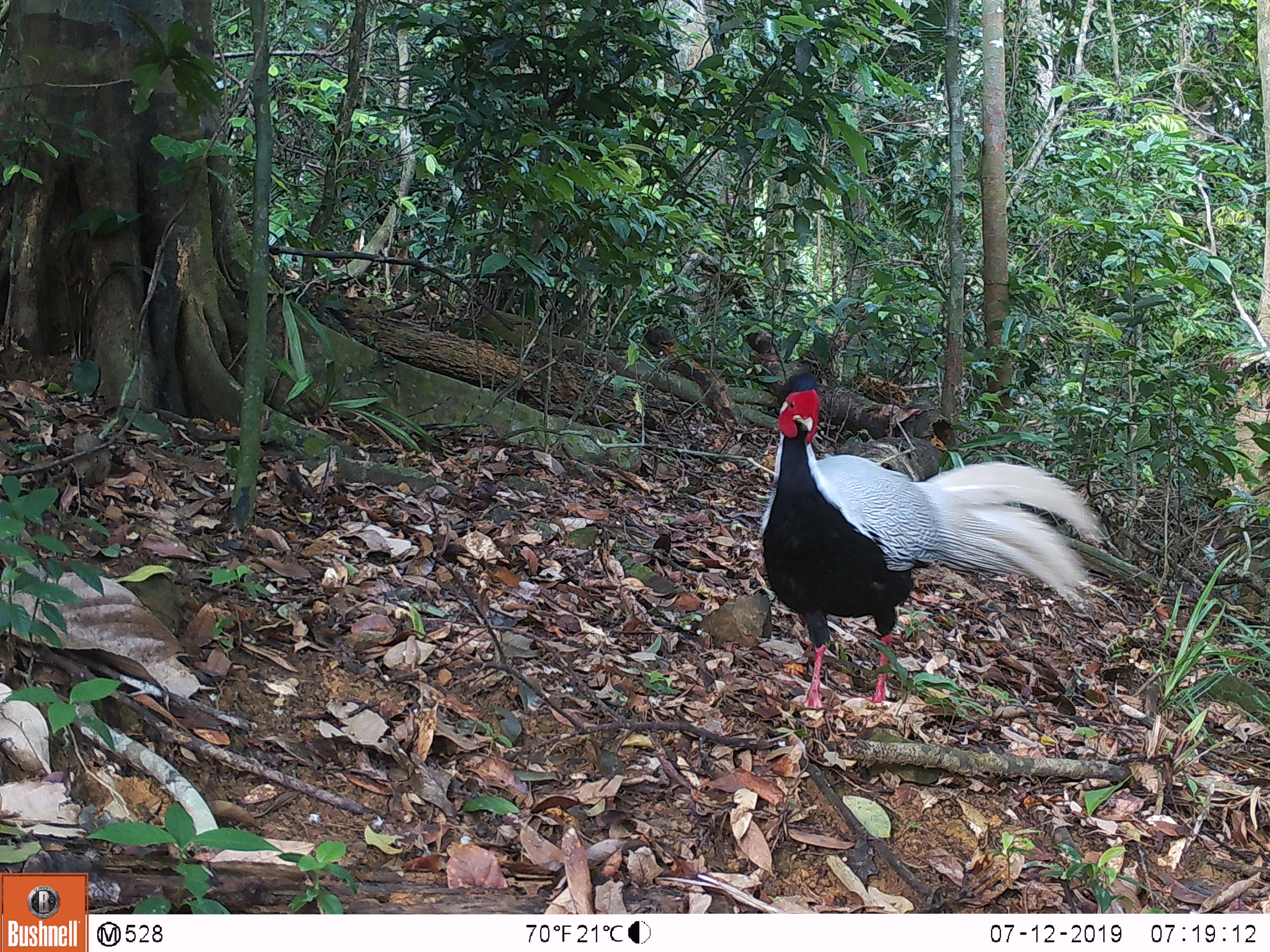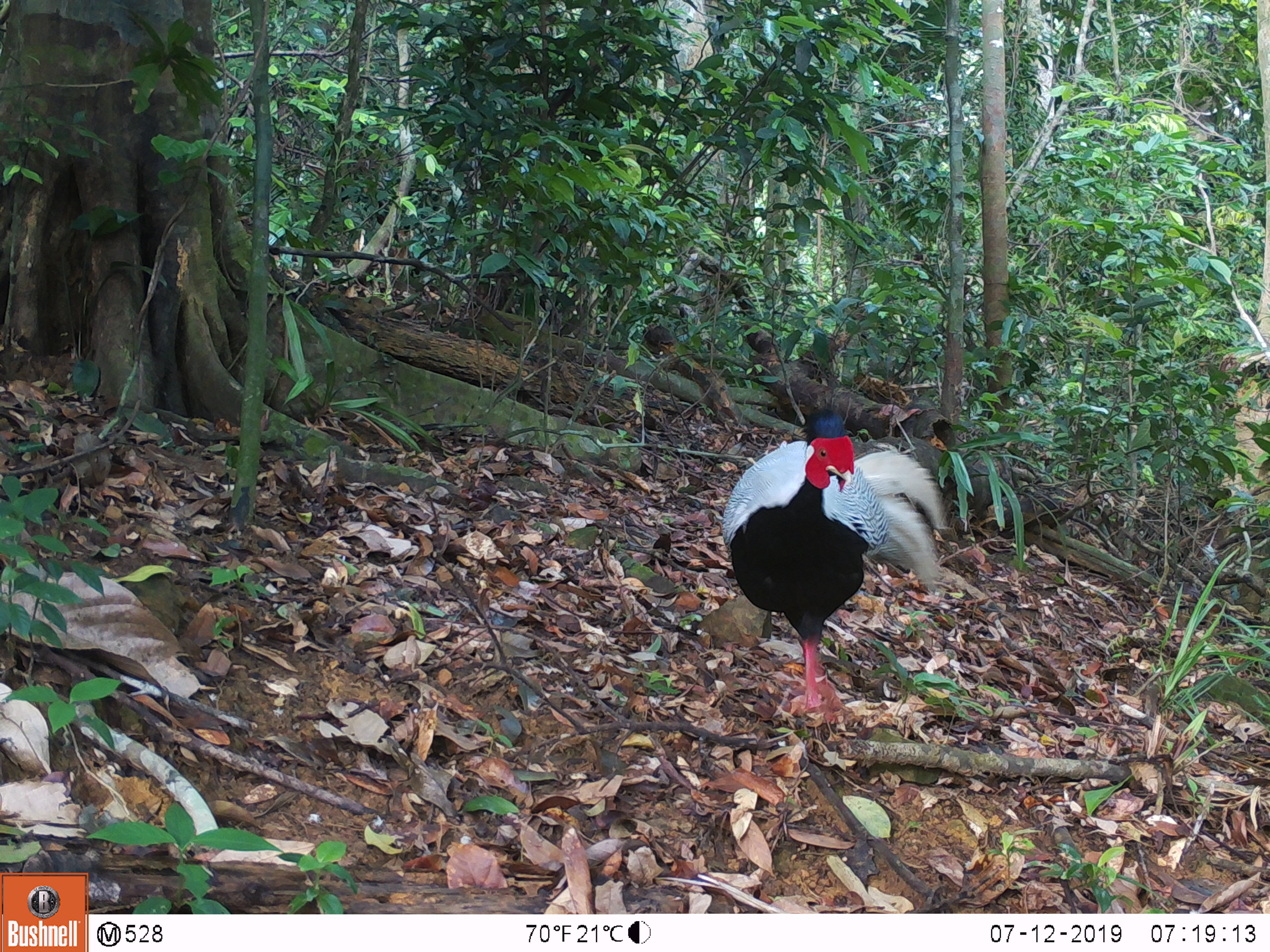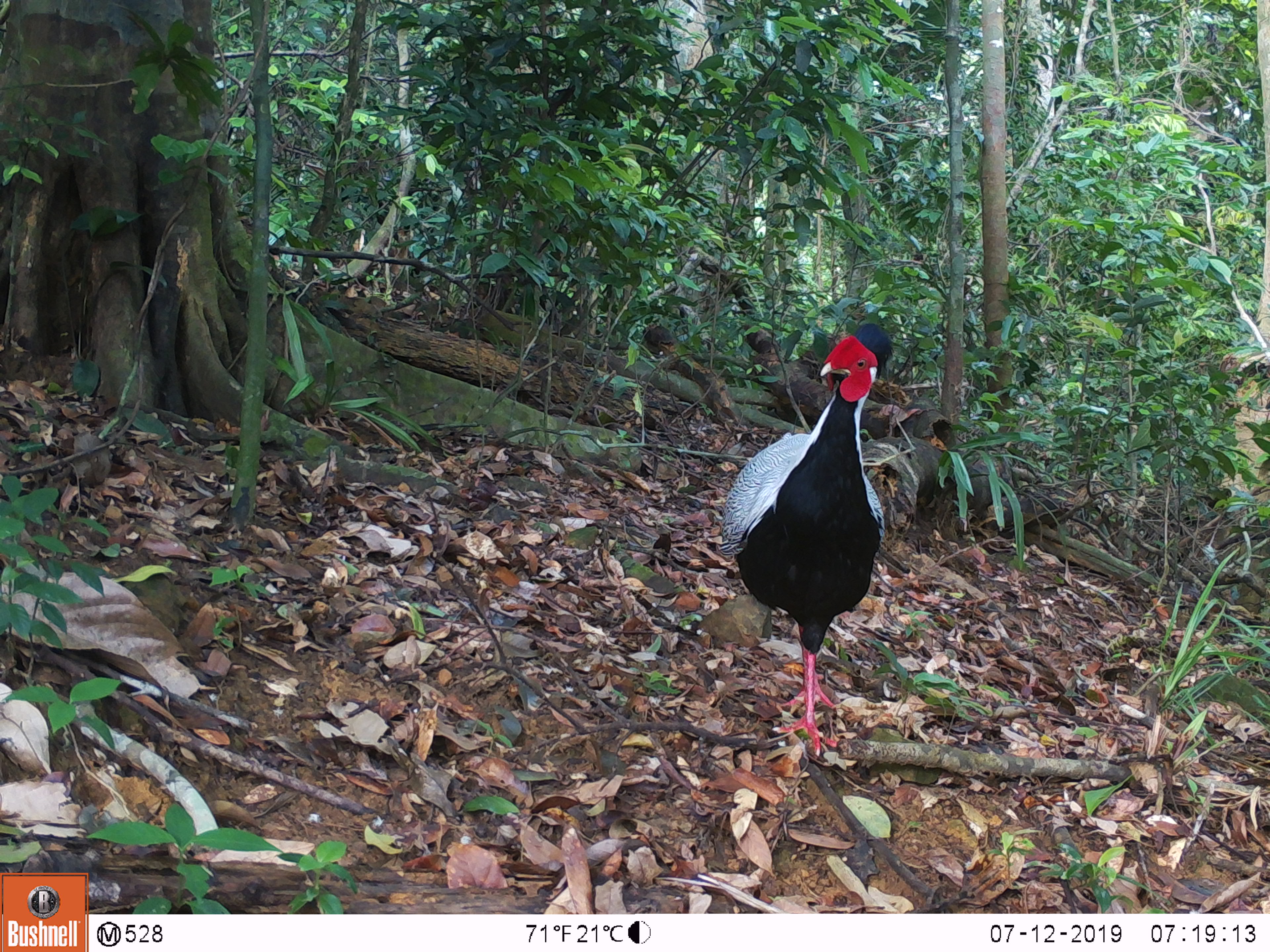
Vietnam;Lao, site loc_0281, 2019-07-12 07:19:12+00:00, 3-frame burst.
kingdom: Animalia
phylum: Chordata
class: Aves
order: Galliformes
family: Phasianidae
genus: Lophura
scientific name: Lophura nycthemera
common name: silver pheasant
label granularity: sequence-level